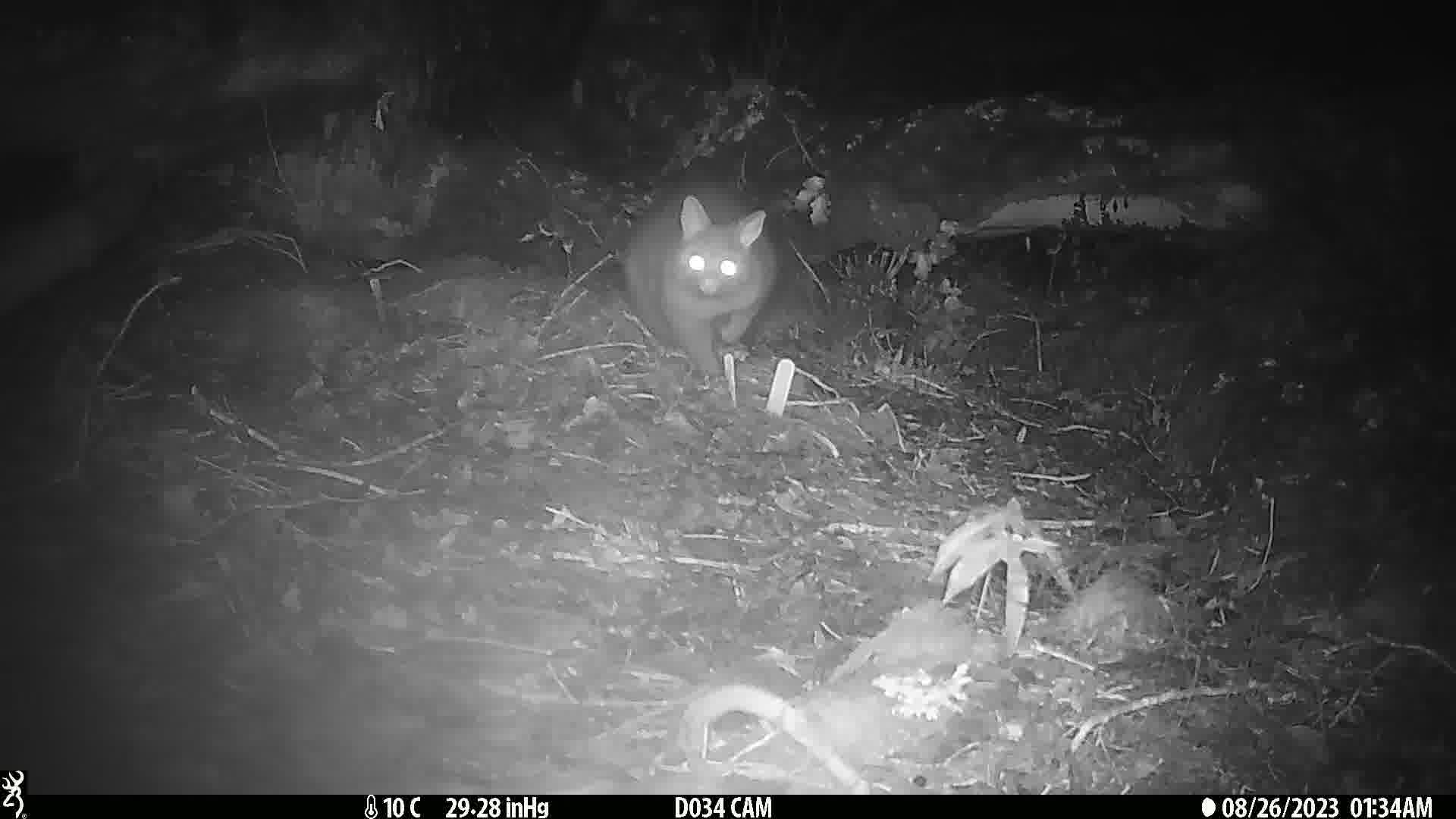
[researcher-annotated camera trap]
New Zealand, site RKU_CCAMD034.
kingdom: Animalia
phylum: Chordata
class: Mammalia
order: Diprotodontia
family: Phalangeridae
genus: Trichosurus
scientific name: Trichosurus vulpecula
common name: common brushtail possum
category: possum